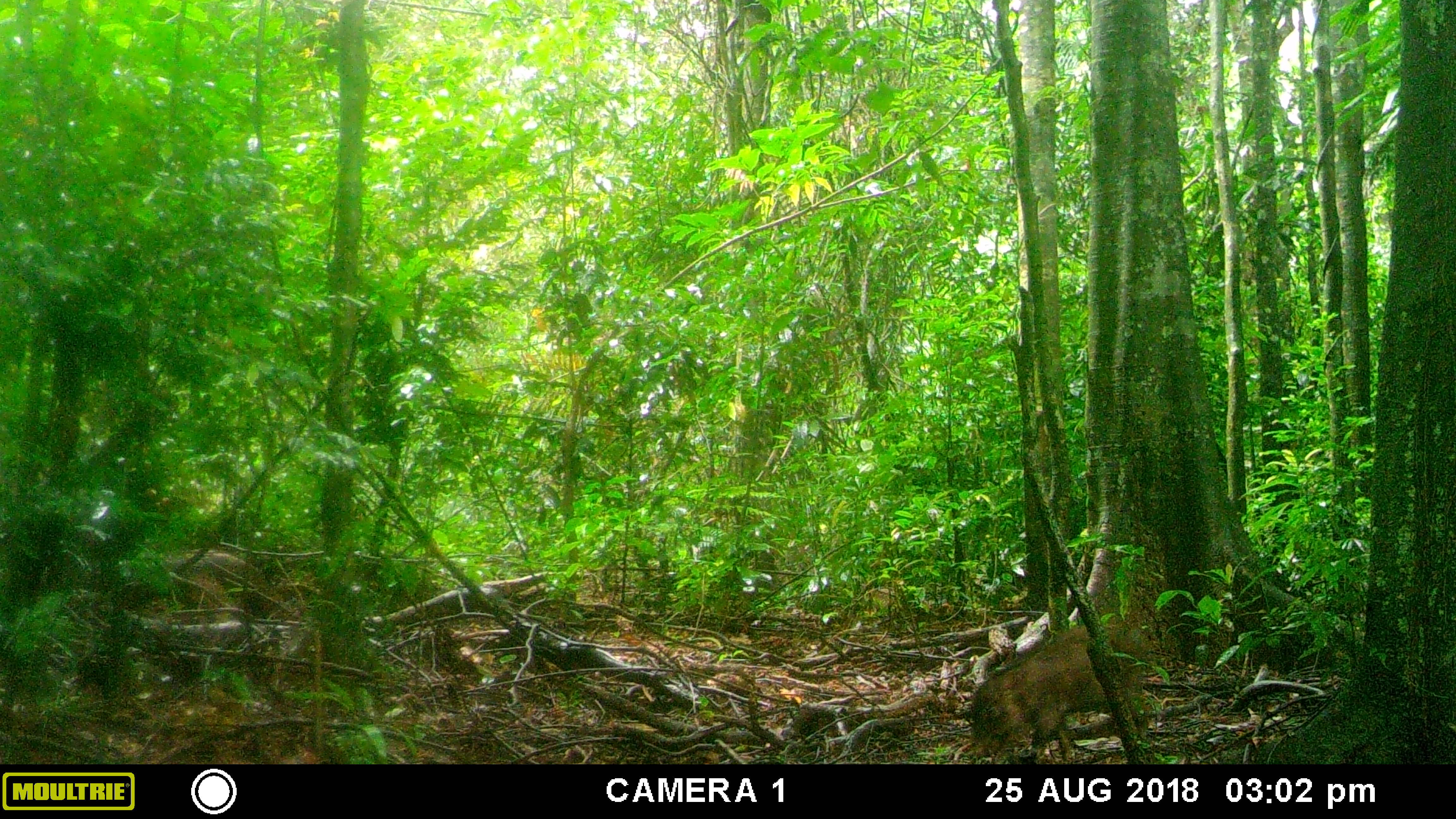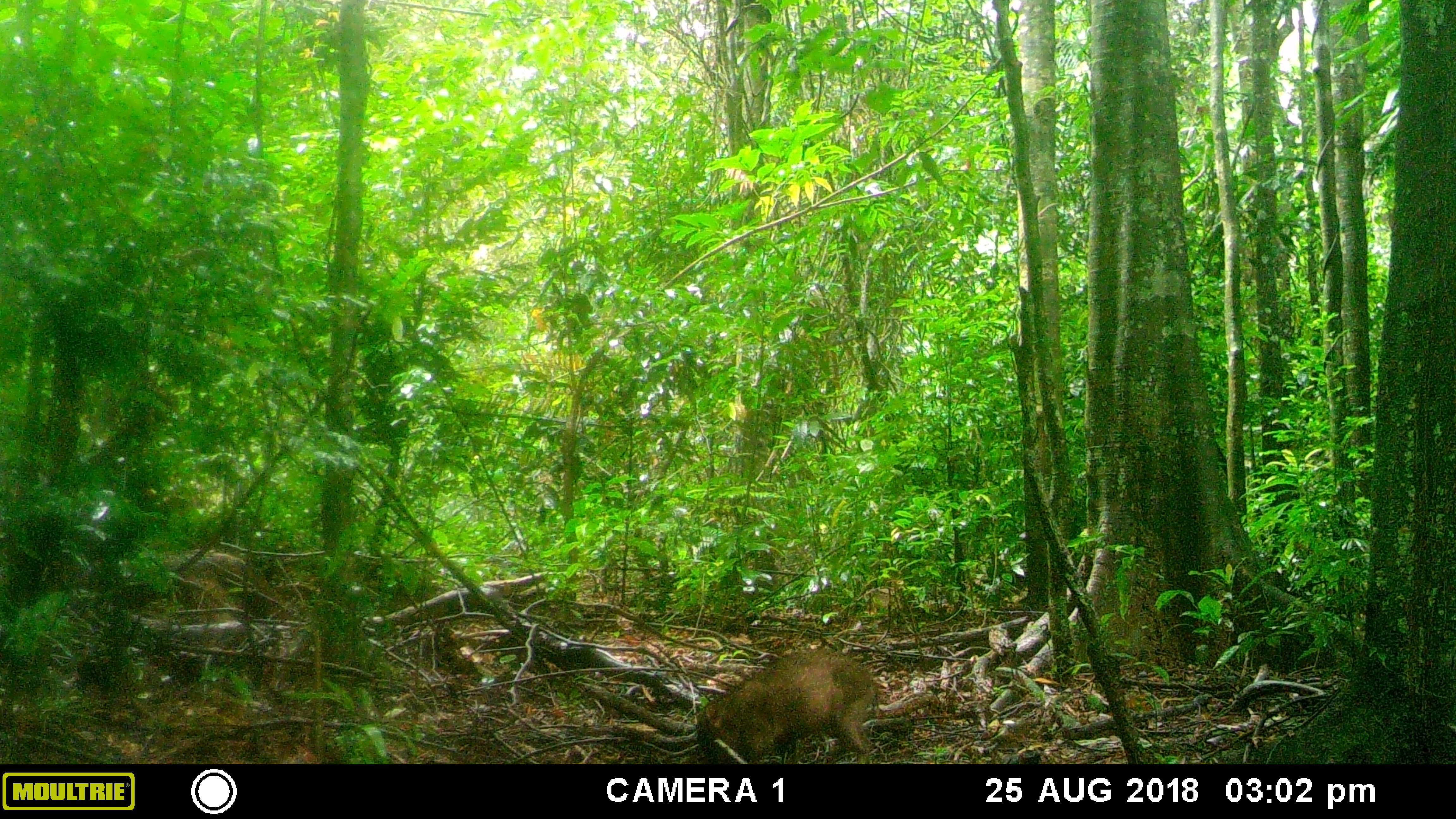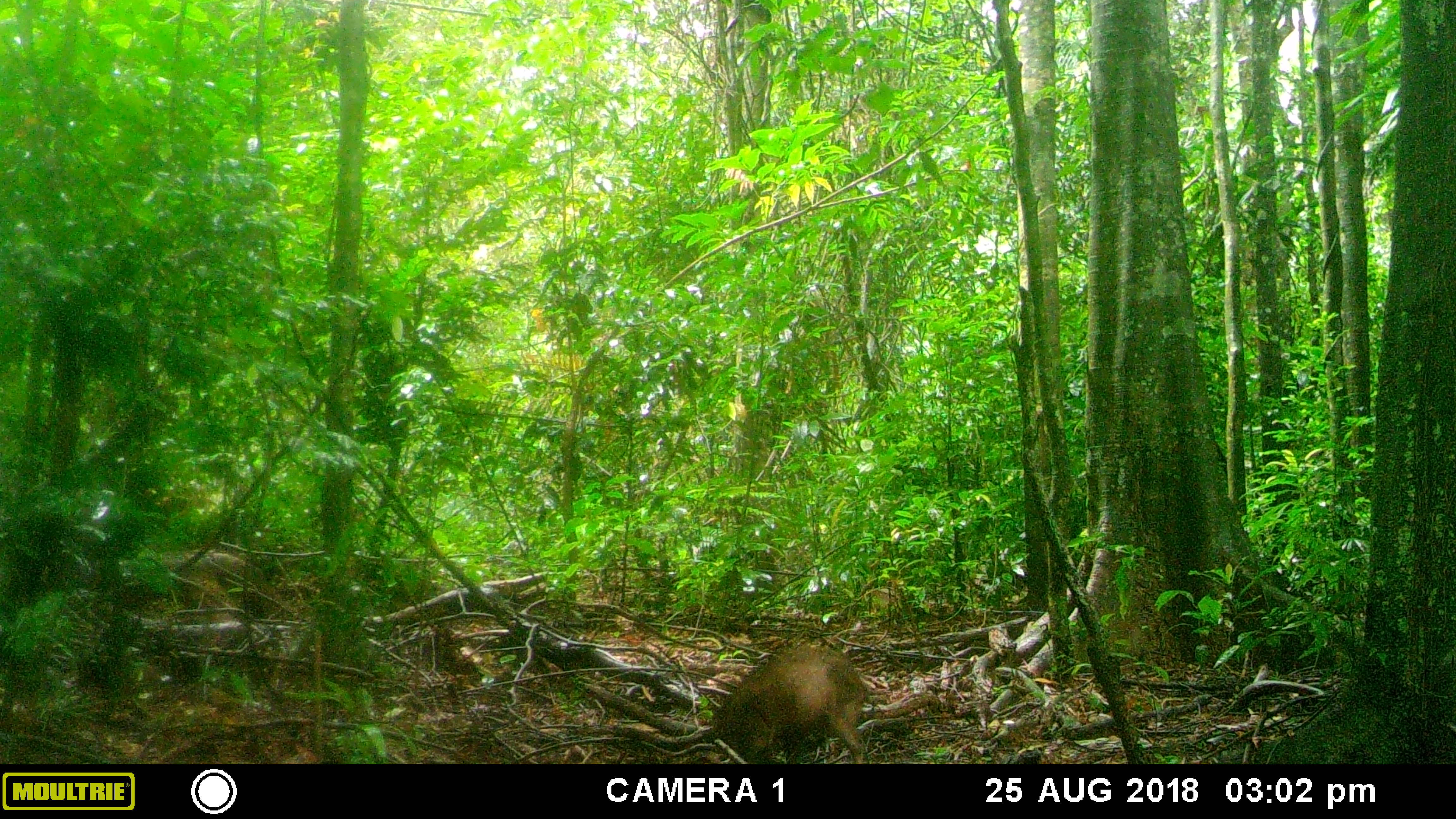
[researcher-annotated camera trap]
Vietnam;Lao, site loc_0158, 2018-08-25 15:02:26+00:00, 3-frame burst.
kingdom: Animalia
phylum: Chordata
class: Mammalia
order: Artiodactyla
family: Suidae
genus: Sus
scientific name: Sus scrofa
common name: eurasian wild pig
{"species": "eurasian wild pig (Sus scrofa)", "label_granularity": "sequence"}